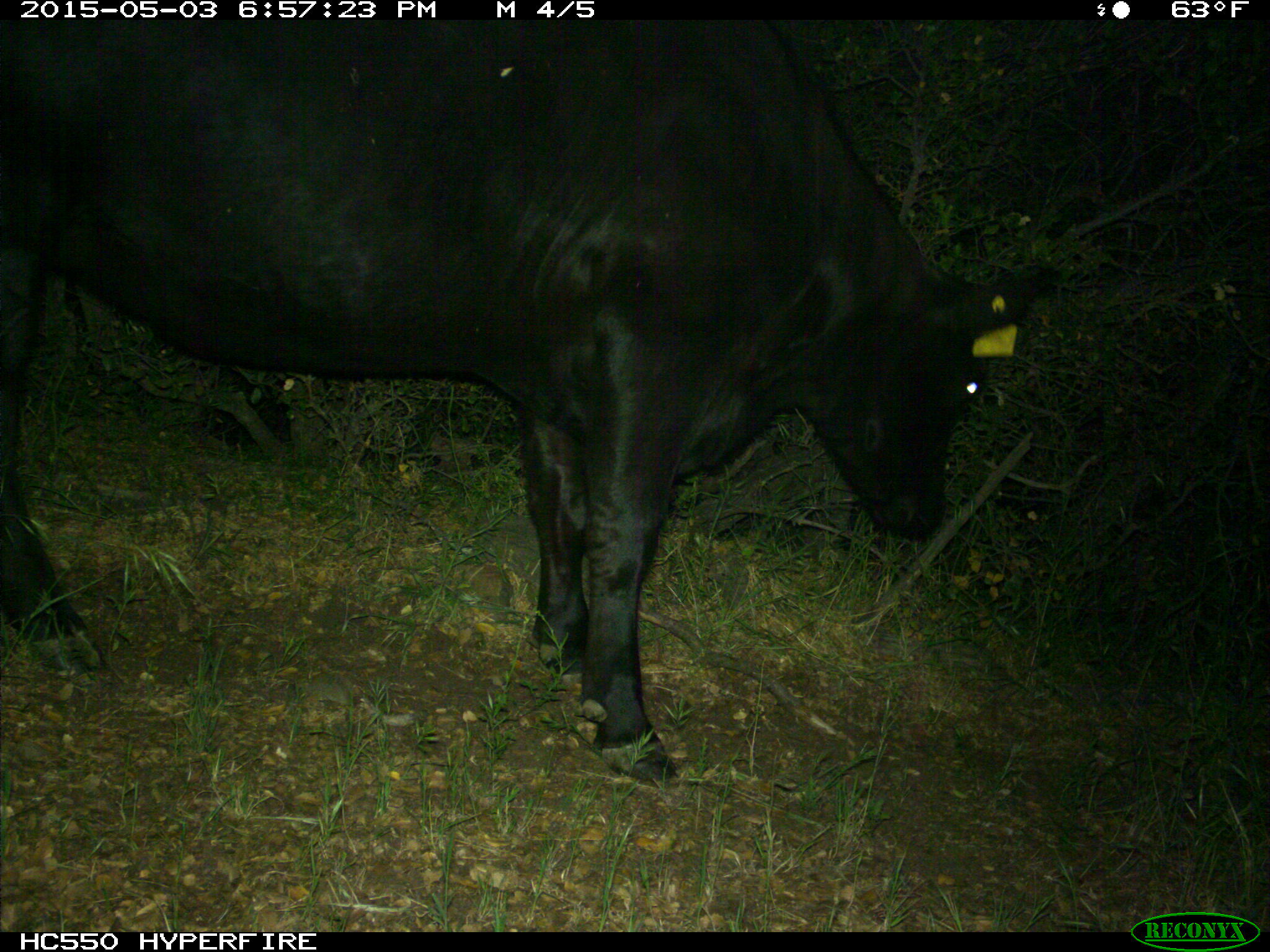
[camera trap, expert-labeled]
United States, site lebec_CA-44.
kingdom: Animalia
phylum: Chordata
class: Mammalia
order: Artiodactyla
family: Bovidae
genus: Bos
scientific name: Bos taurus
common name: domestic cow